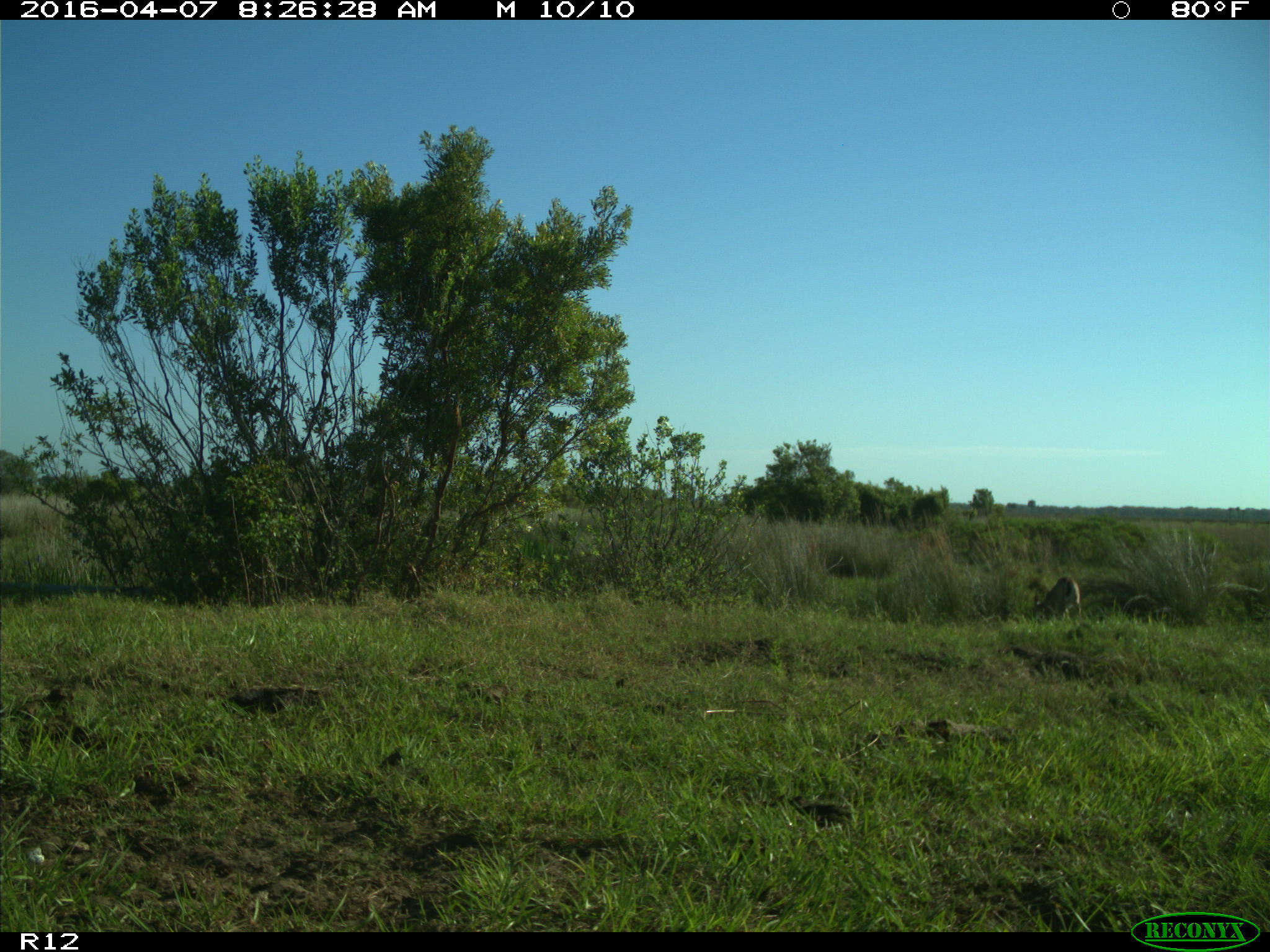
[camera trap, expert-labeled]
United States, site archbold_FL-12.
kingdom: Animalia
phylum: Chordata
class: Mammalia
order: Artiodactyla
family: Cervidae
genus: Odocoileus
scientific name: Odocoileus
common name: deer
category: unidentified deer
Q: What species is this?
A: Unidentified deer (deer) (Odocoileus).